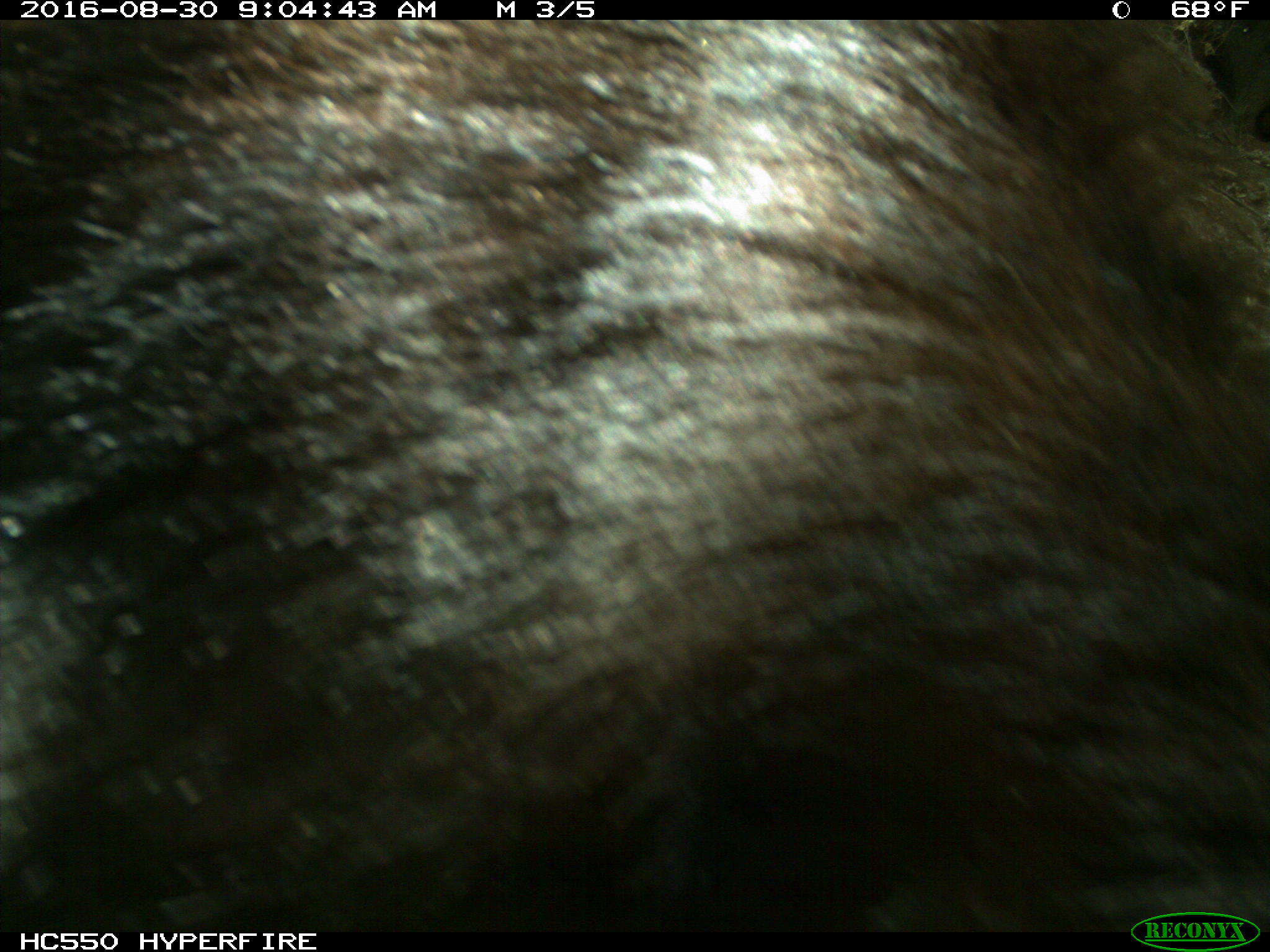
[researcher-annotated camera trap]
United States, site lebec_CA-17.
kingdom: Animalia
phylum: Chordata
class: Mammalia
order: Carnivora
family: Ursidae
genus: Ursus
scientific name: Ursus americanus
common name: american black bear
Ursus americanus (american black bear).